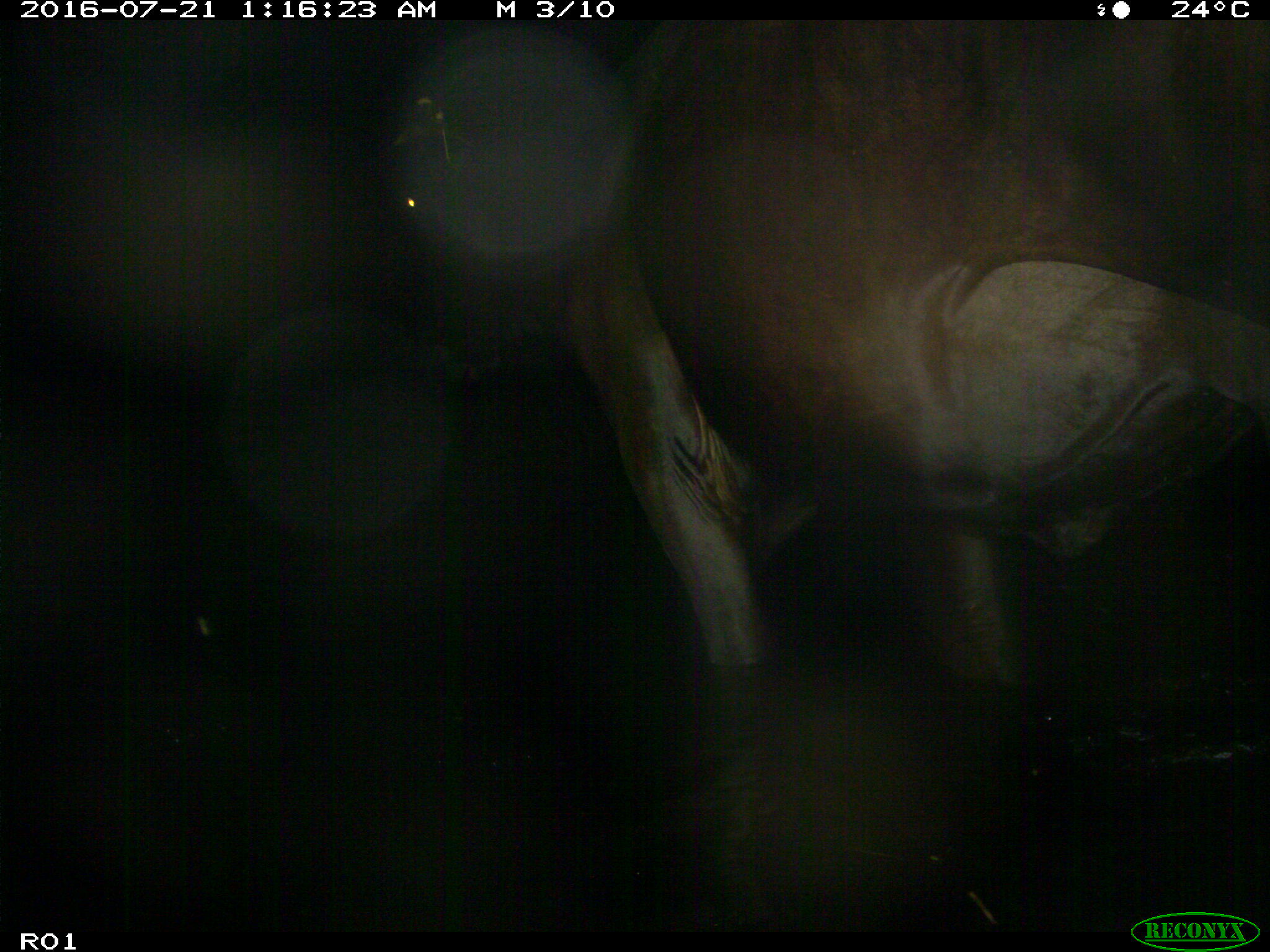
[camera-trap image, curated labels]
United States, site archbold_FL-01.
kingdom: Animalia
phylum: Chordata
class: Mammalia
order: Artiodactyla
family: Bovidae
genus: Bos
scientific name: Bos taurus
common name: domestic cow